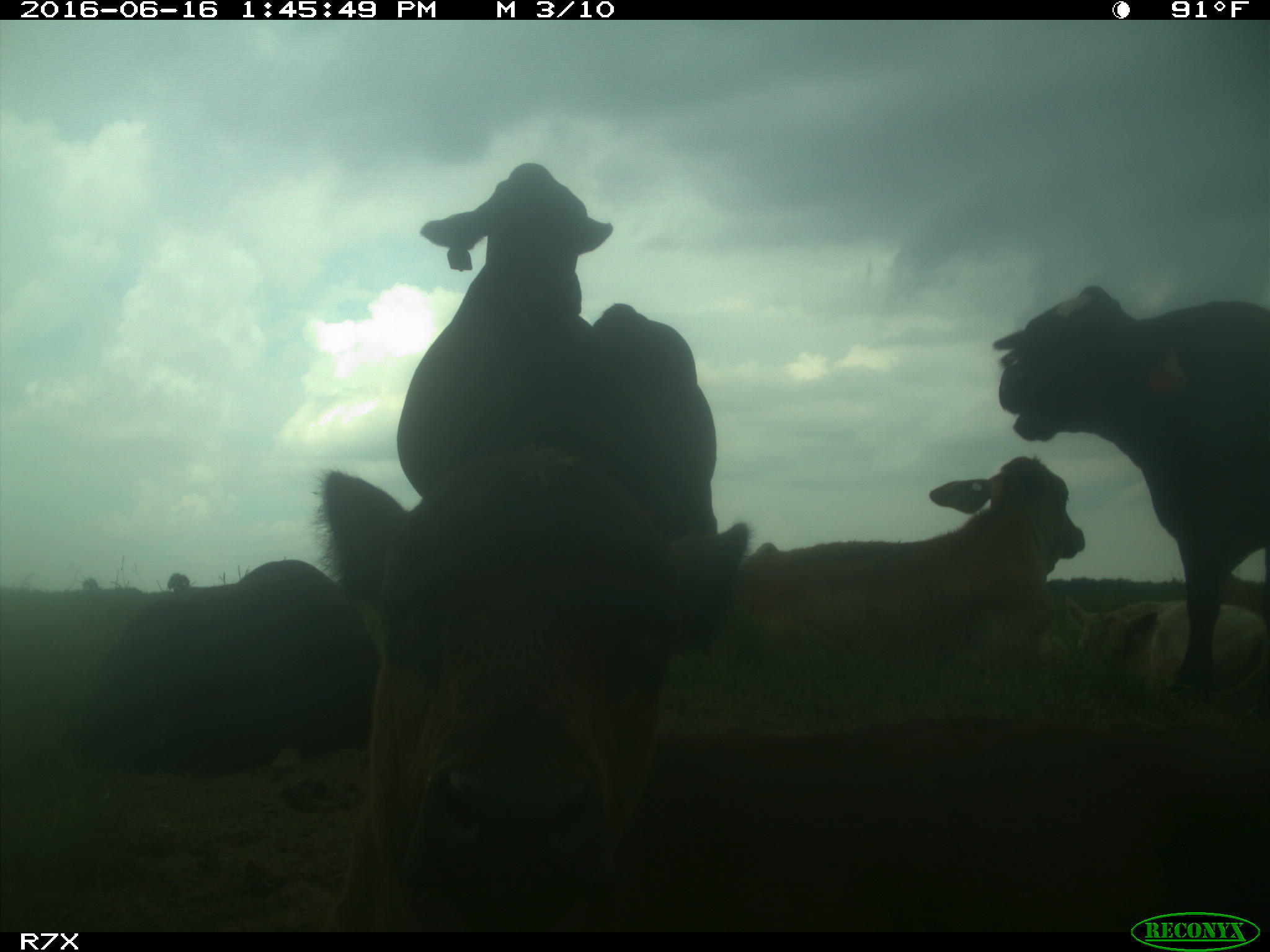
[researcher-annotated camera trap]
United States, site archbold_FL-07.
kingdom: Animalia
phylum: Chordata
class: Mammalia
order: Artiodactyla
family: Bovidae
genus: Bos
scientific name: Bos taurus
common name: domestic cow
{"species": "Bos taurus (domestic cow)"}